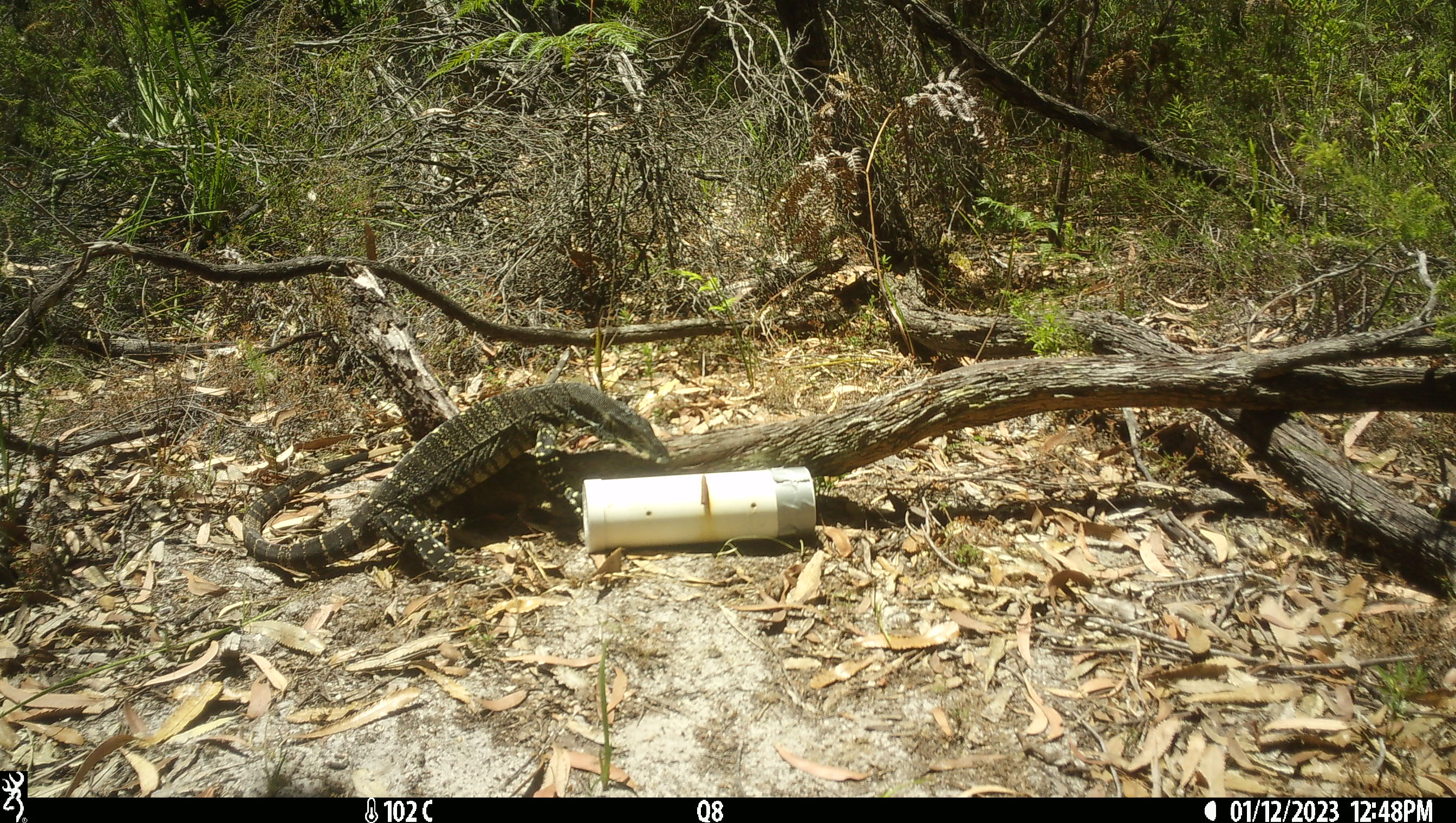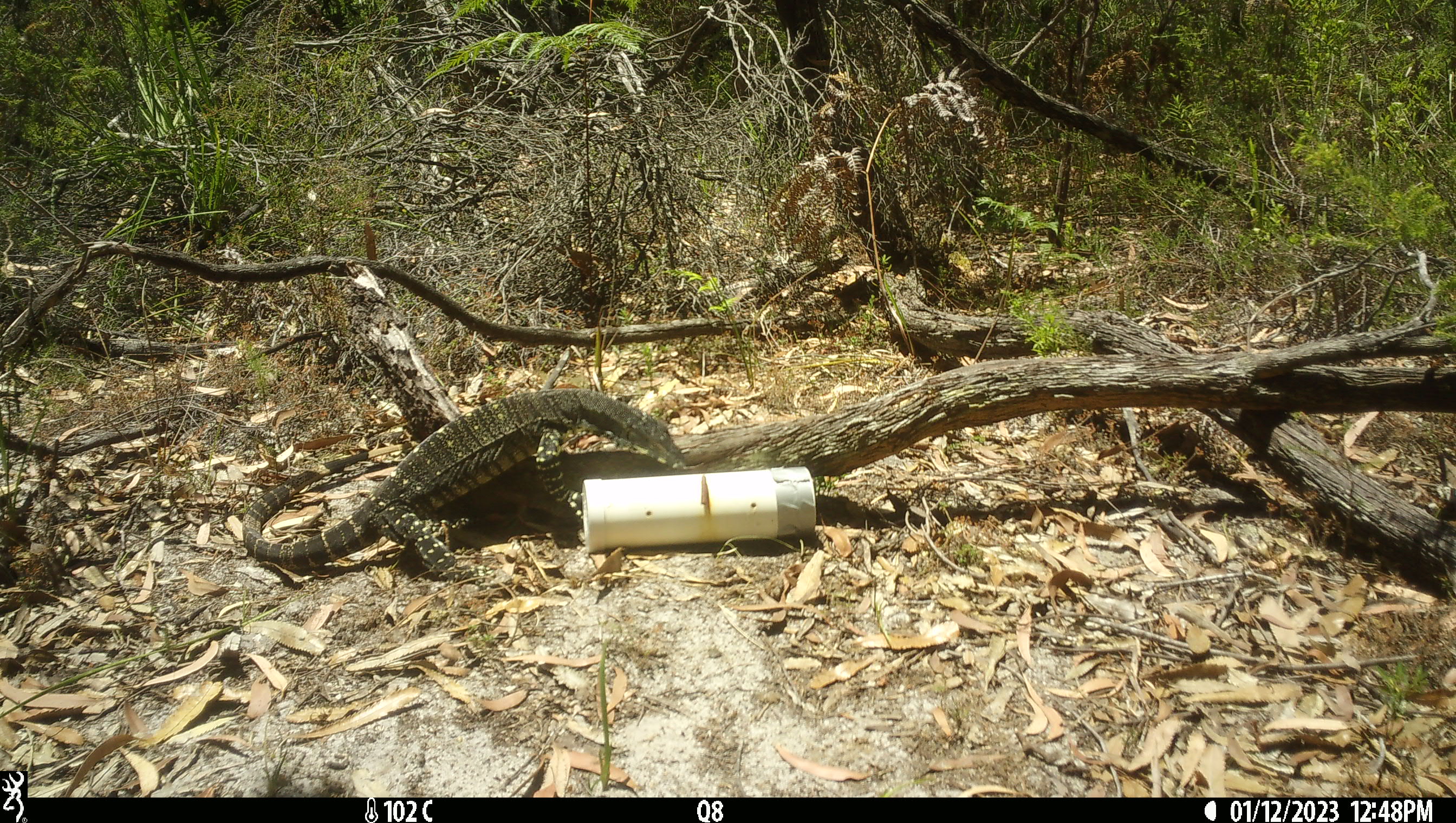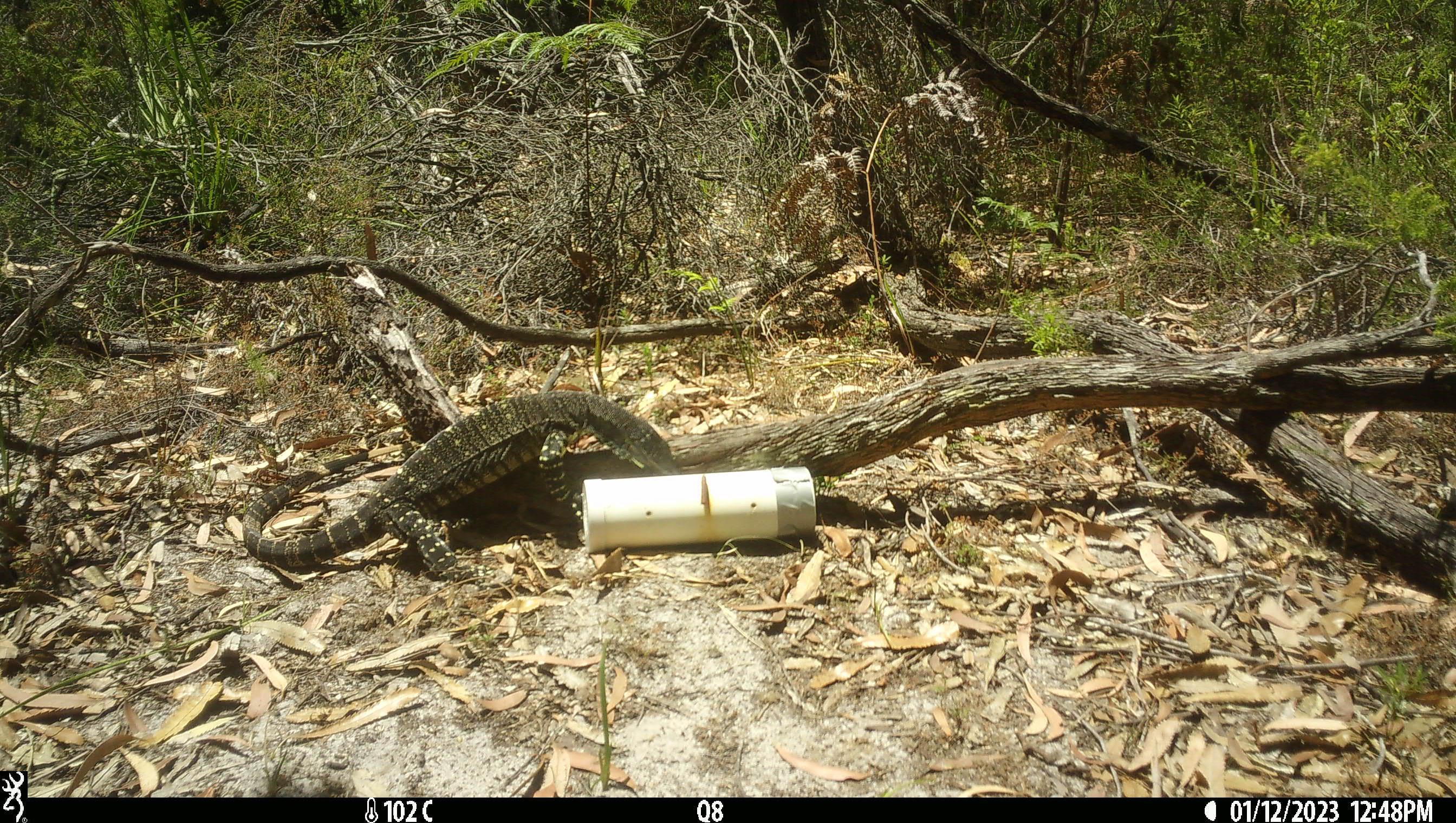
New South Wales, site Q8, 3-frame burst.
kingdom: Animalia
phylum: Chordata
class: Reptilia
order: Squamata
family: Varanidae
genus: Varanus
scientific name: Varanus varius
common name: lace monitor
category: goanna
Goanna (lace monitor) (Varanus varius).